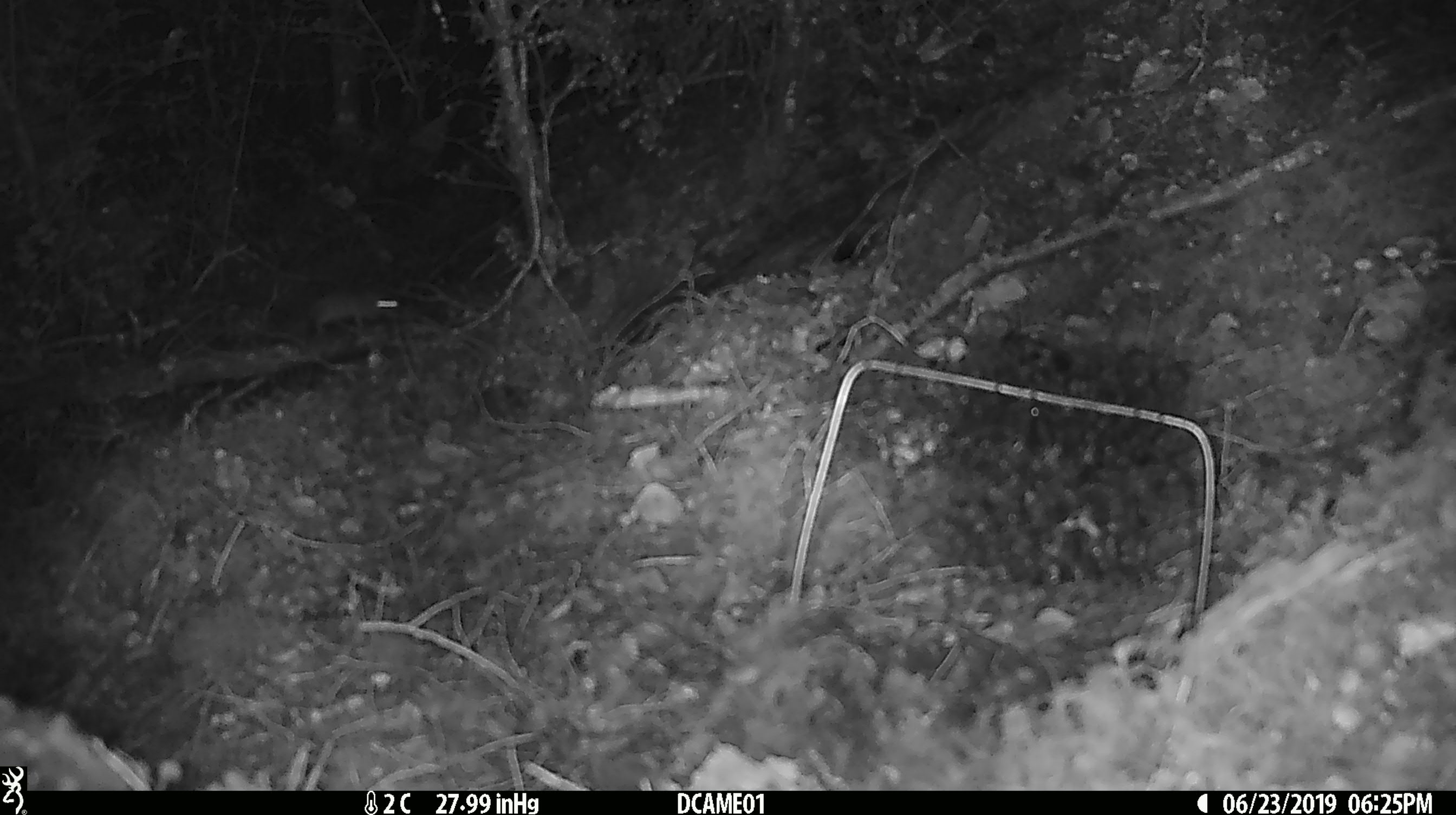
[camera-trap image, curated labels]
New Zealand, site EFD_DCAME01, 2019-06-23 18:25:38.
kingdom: Animalia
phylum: Chordata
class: Mammalia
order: Rodentia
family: Muridae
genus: Mus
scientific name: Mus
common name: mouse